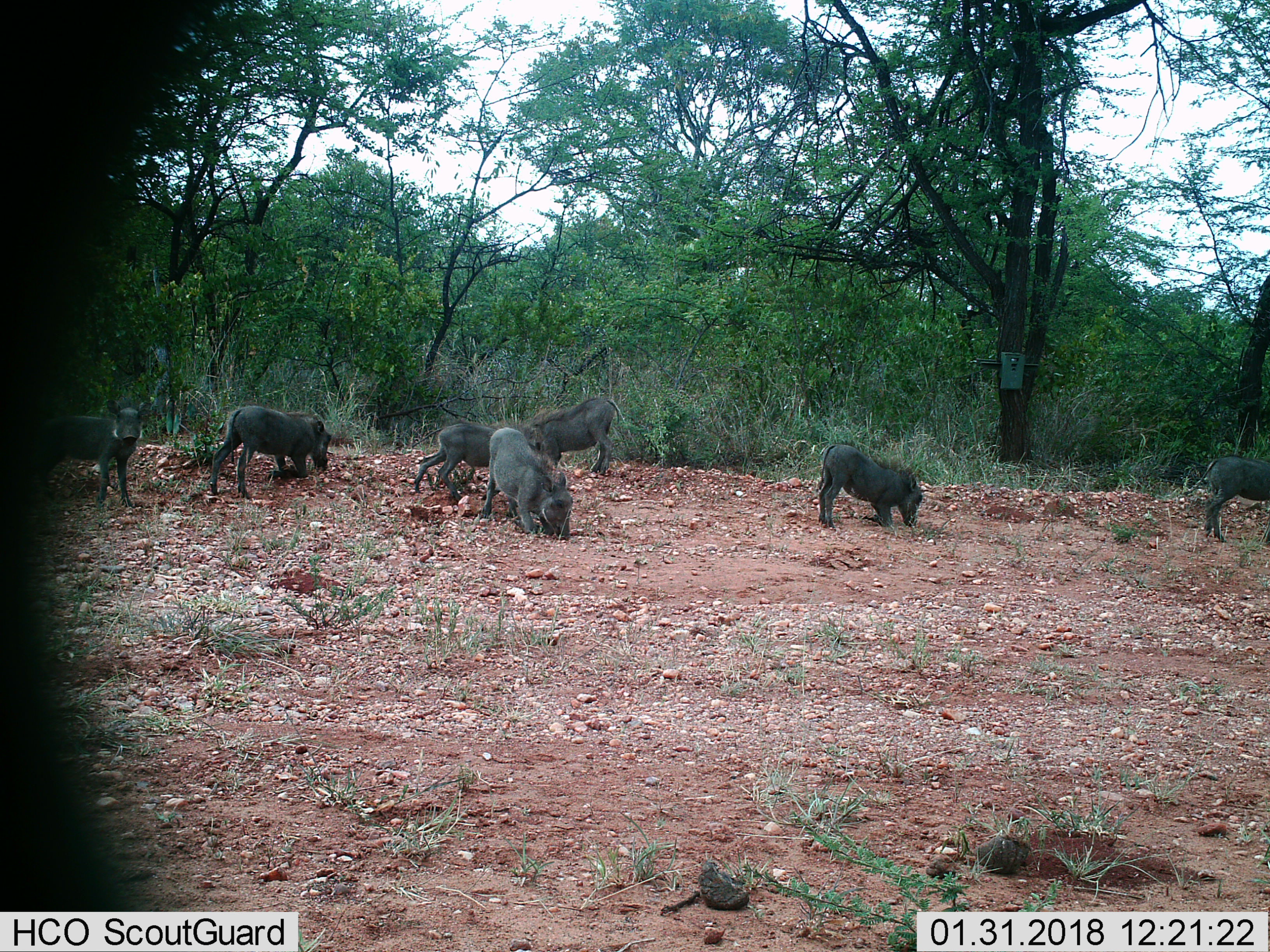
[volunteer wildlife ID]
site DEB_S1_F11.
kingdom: Animalia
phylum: Chordata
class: Mammalia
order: Artiodactyla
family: Suidae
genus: Phacochoerus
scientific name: Phacochoerus africanus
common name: warthog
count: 7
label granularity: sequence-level